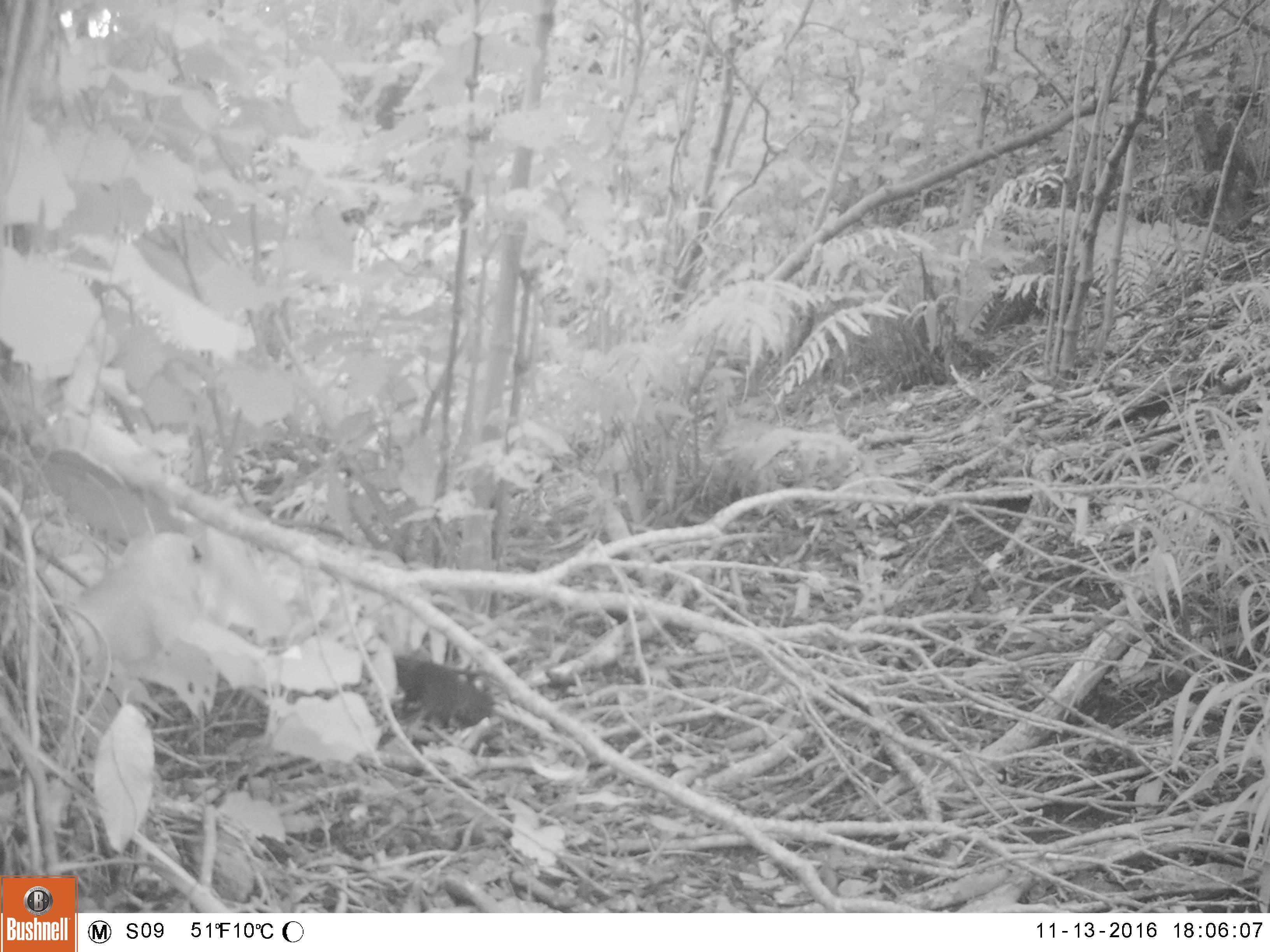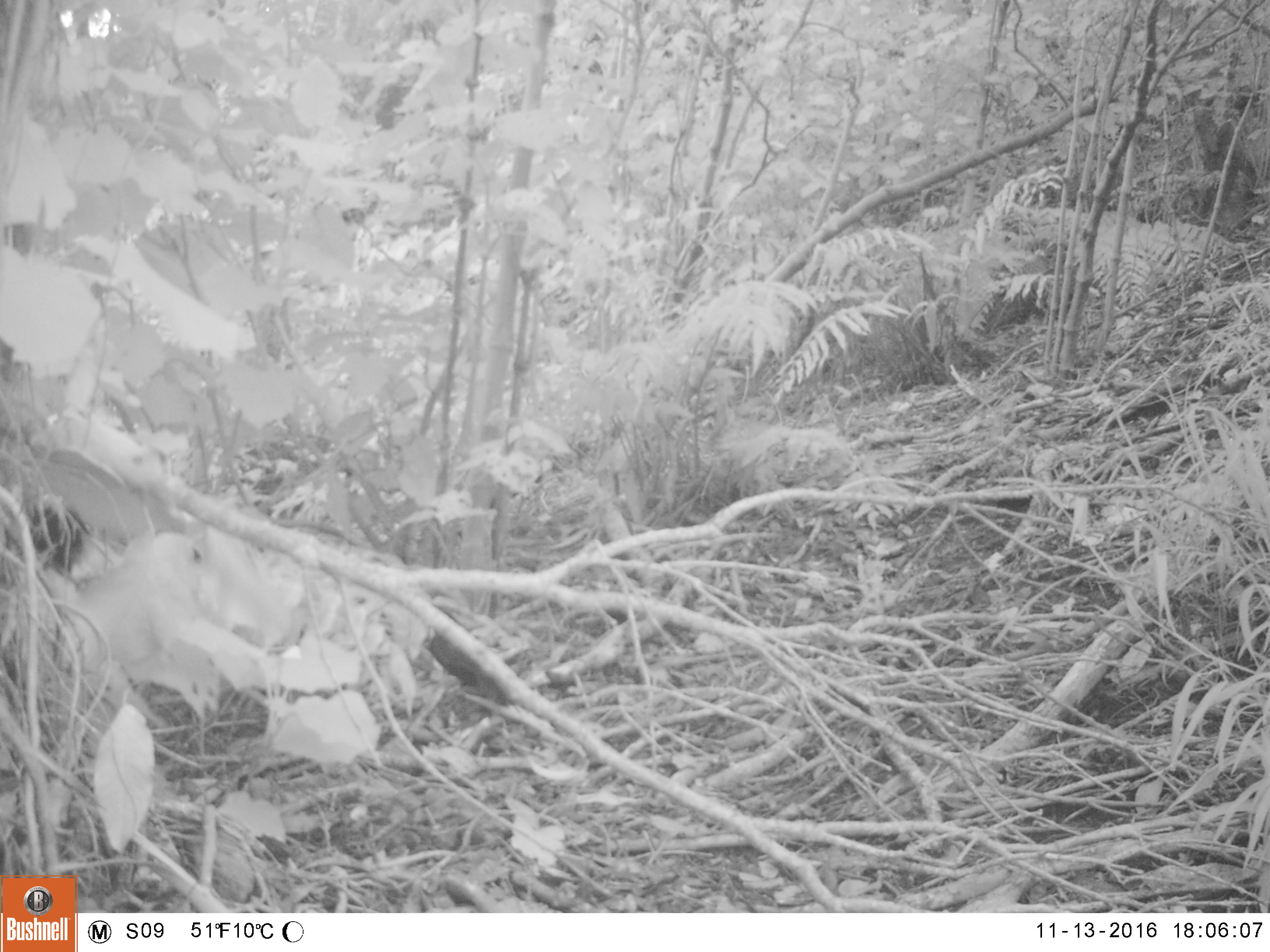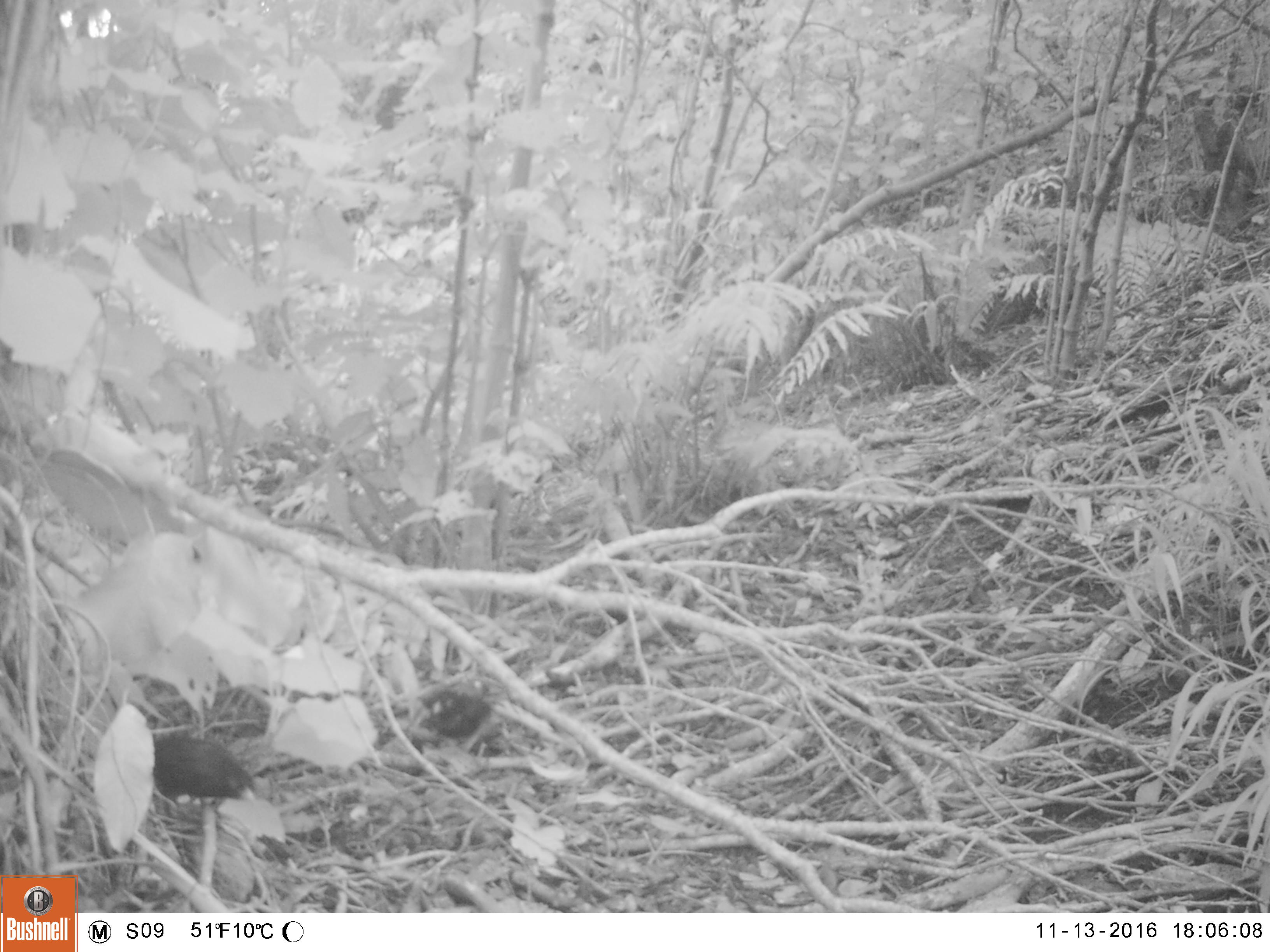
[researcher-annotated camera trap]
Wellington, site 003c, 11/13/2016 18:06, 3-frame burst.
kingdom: Animalia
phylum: Chordata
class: Aves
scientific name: Aves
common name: bird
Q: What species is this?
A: Bird (Aves).